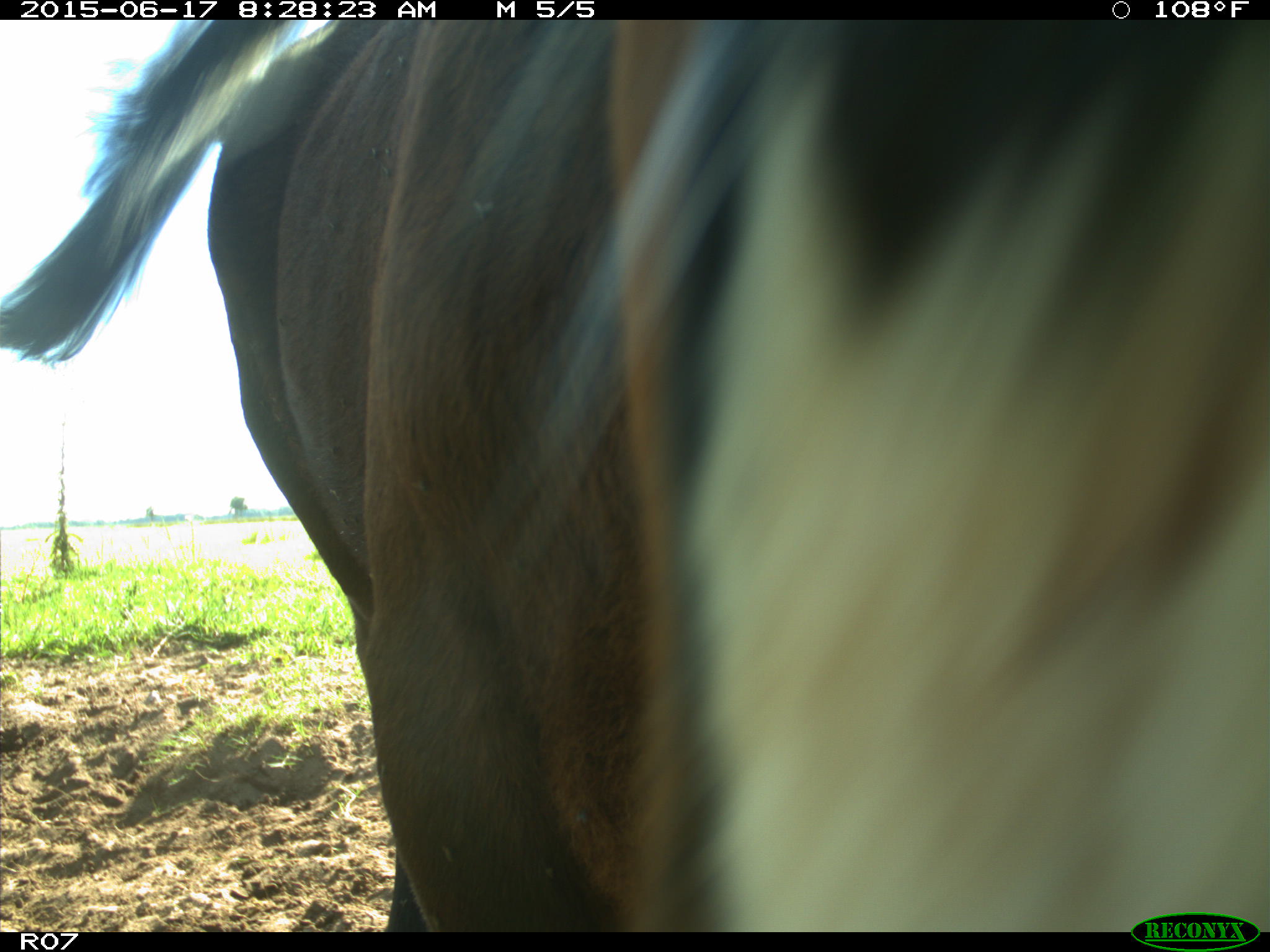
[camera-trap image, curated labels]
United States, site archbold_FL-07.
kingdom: Animalia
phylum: Chordata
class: Mammalia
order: Artiodactyla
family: Bovidae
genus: Bos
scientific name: Bos taurus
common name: domestic cow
Bos taurus (domestic cow).